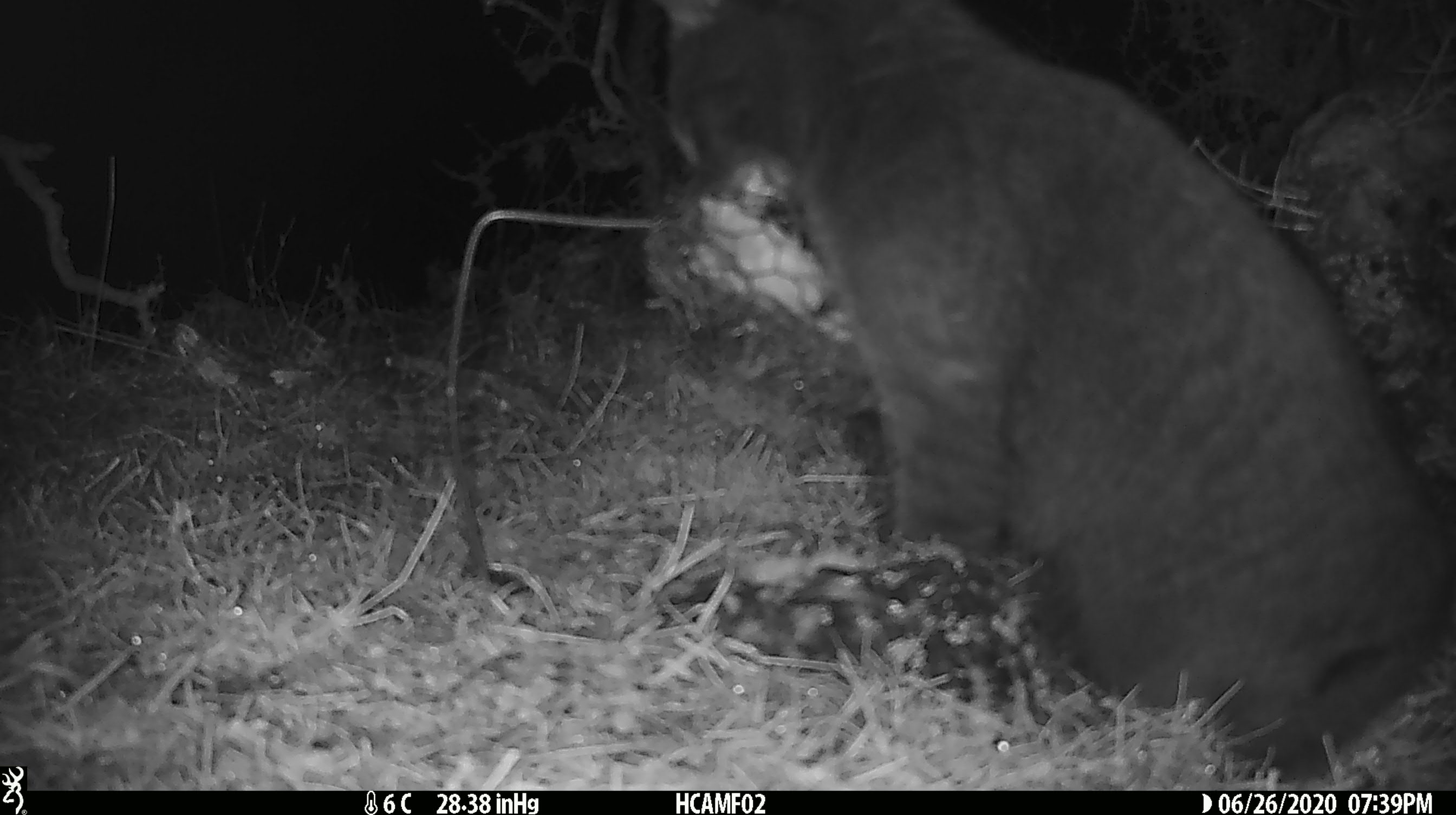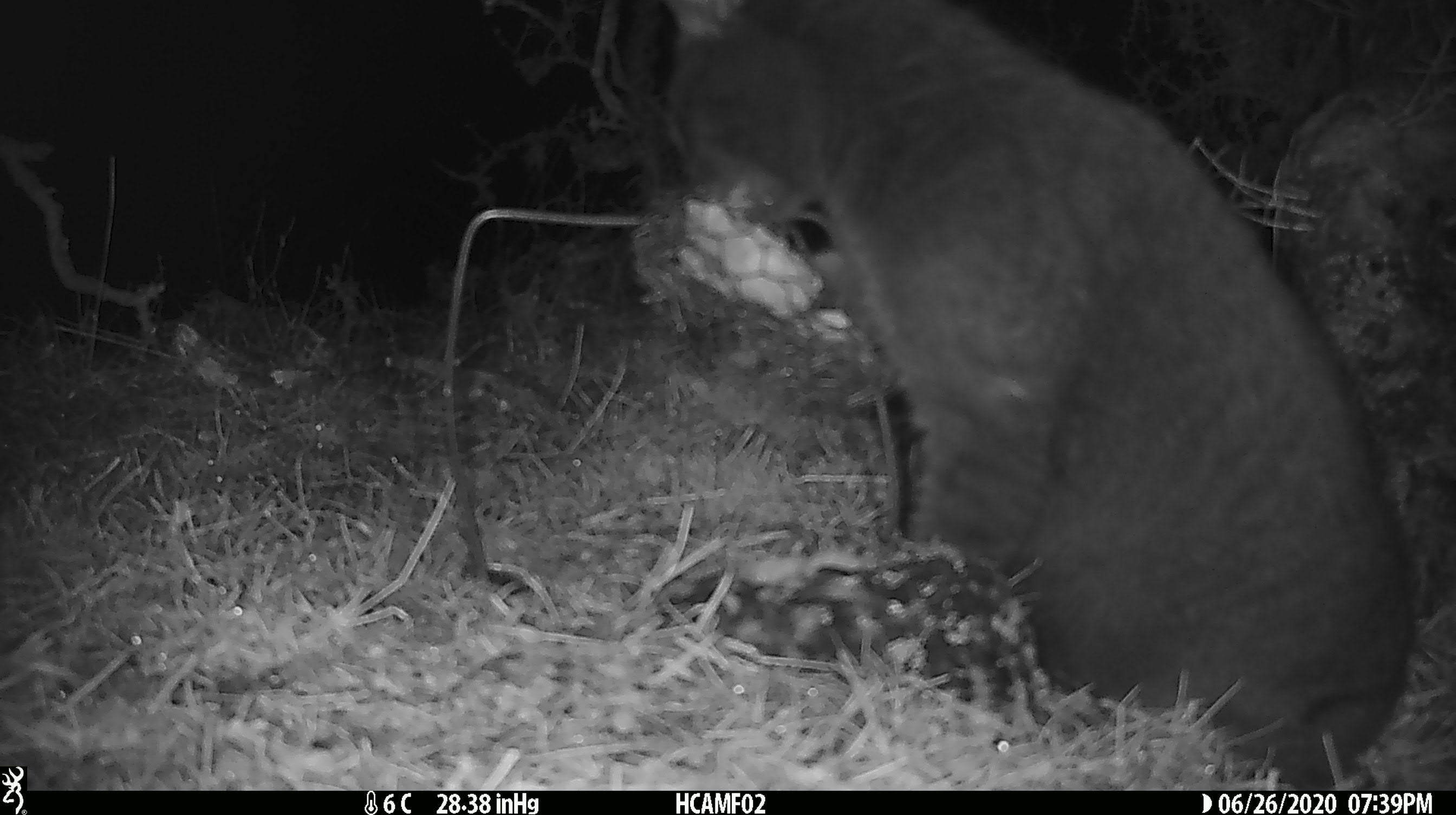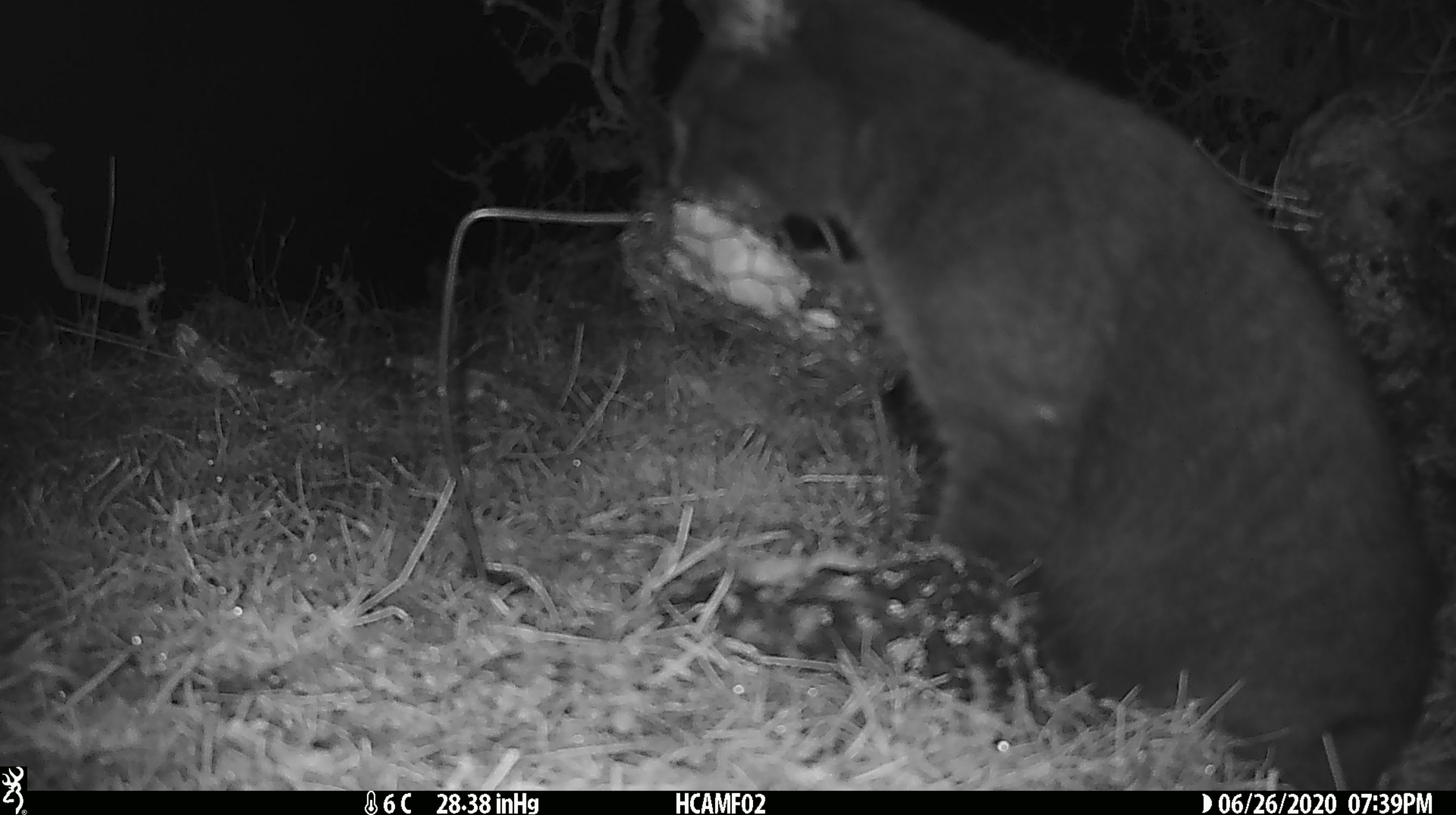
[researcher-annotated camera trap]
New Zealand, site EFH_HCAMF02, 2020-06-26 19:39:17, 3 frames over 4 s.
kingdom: Animalia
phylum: Chordata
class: Mammalia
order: Carnivora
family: Felidae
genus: Felis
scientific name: Felis catus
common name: domestic cat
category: cat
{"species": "cat (domestic cat) (Felis catus)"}